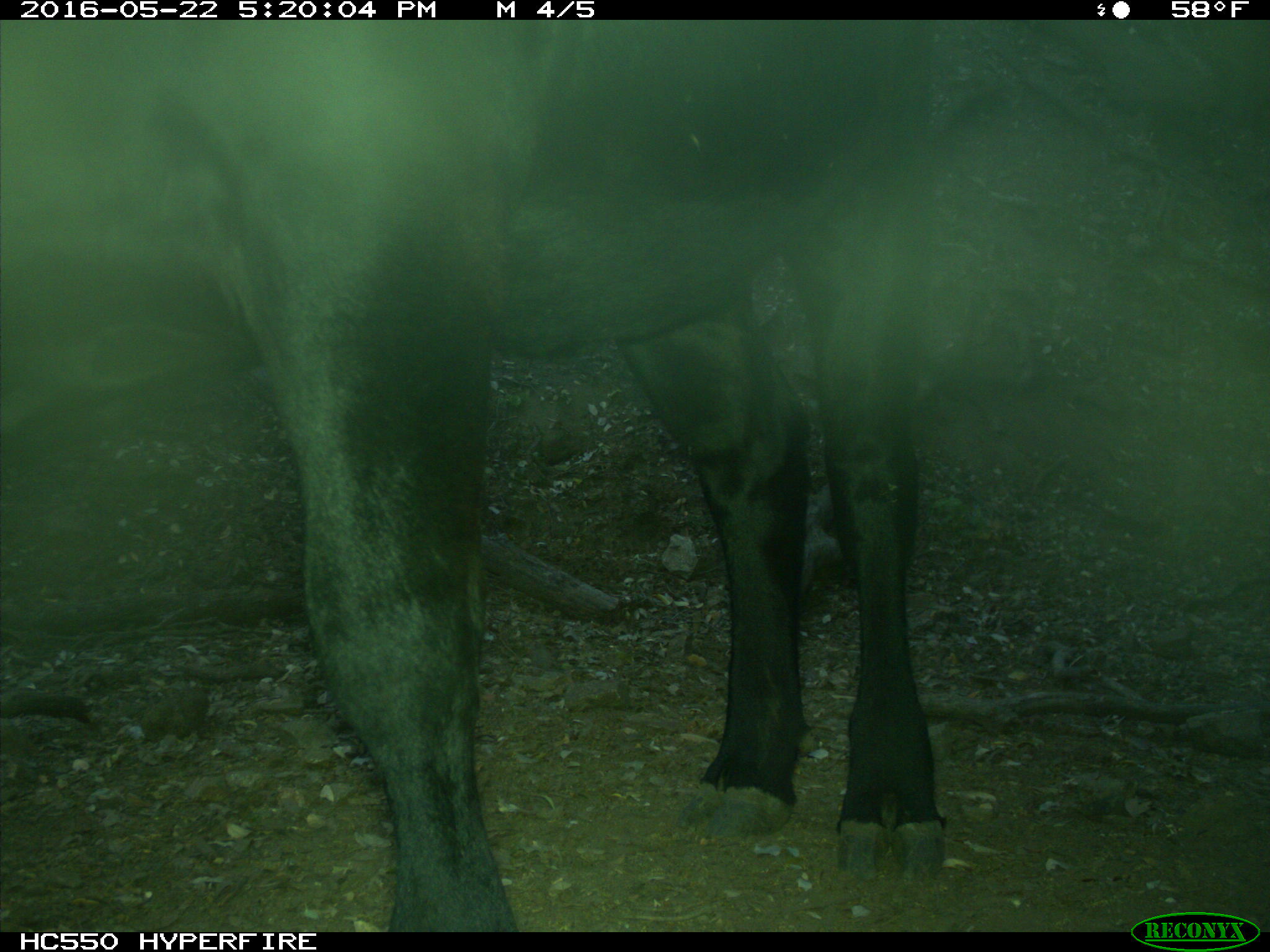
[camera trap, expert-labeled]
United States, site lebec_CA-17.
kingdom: Animalia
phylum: Chordata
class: Mammalia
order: Artiodactyla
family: Bovidae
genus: Bos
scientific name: Bos taurus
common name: domestic cow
Bos taurus (domestic cow).